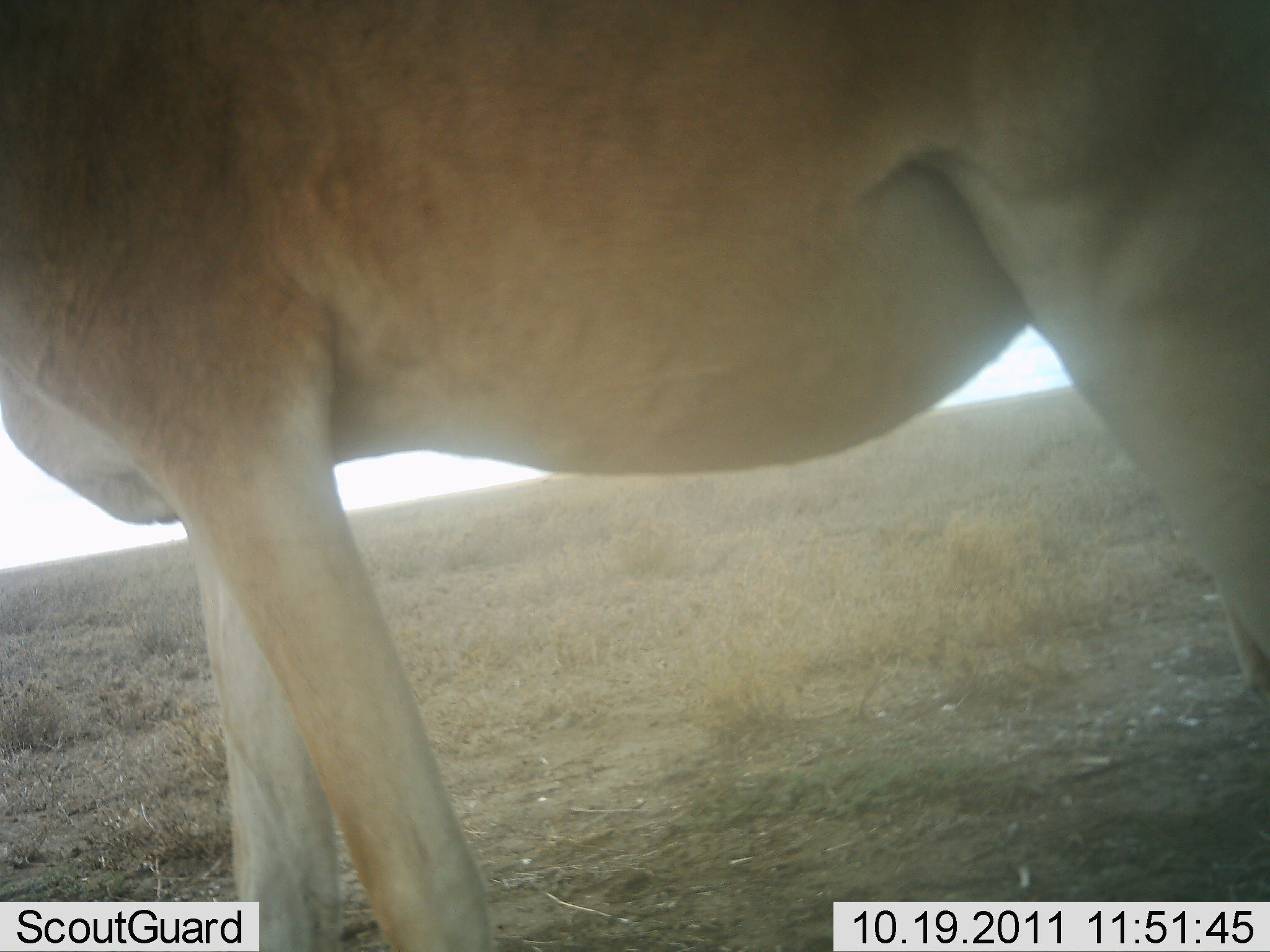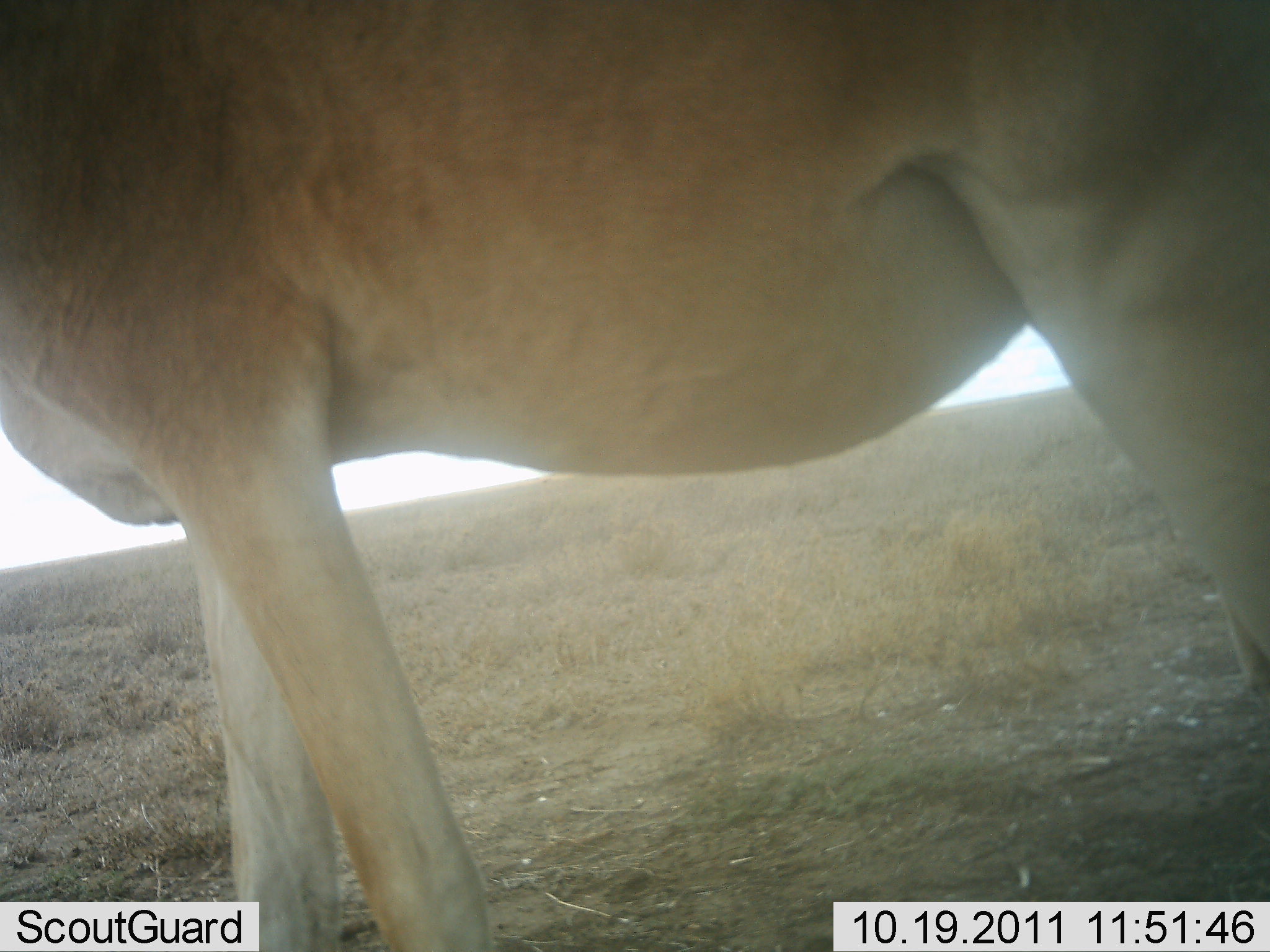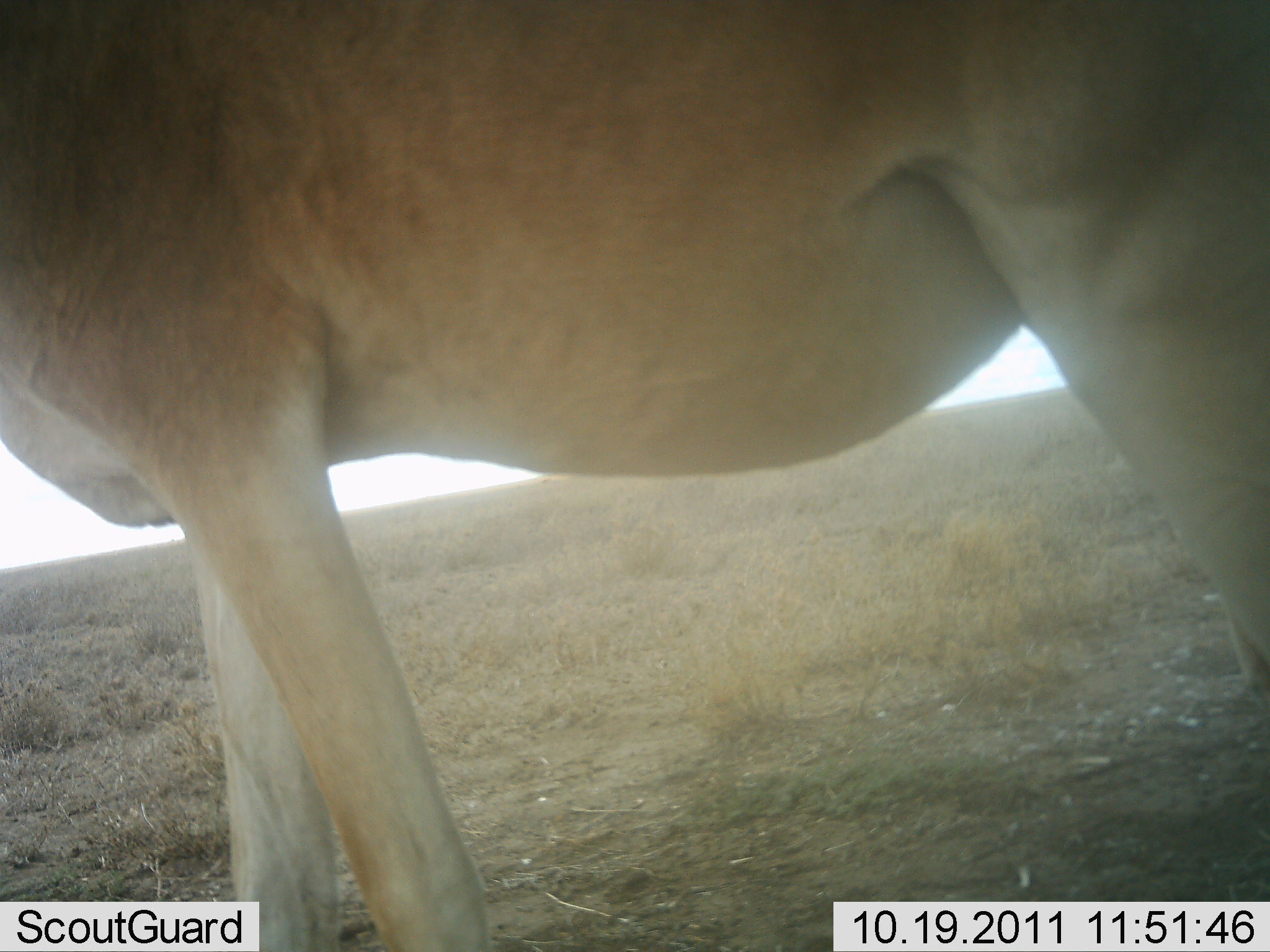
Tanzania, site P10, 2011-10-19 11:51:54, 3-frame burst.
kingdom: Animalia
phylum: Chordata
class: Mammalia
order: Artiodactyla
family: Bovidae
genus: Alcelaphus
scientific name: Alcelaphus buselaphus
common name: hartebeest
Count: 1.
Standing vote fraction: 79%.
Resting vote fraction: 14%.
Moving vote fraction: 14%.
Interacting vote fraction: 0%.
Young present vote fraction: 7%.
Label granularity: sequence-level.